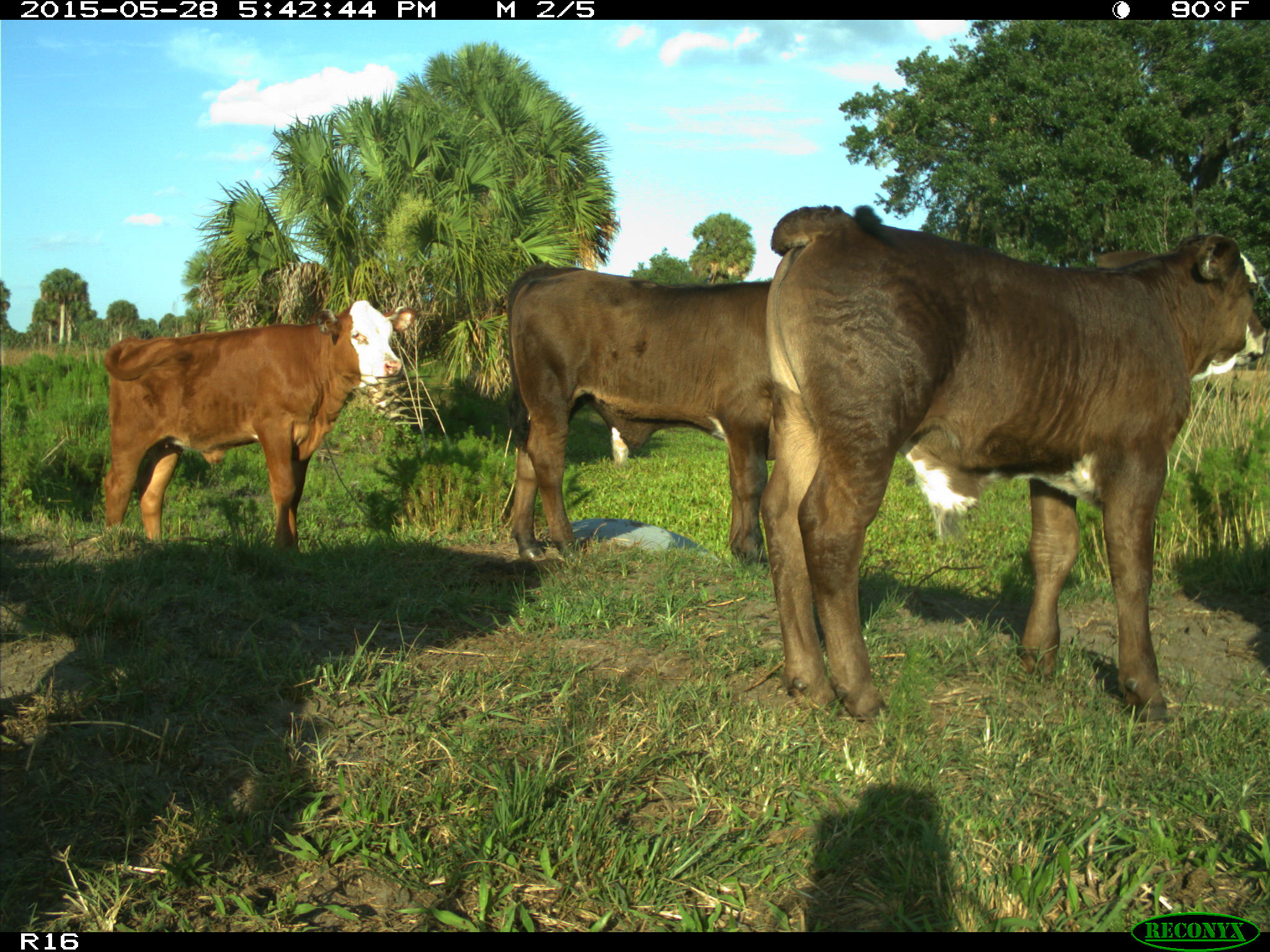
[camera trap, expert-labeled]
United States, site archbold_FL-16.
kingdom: Animalia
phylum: Chordata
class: Mammalia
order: Artiodactyla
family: Bovidae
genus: Bos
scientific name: Bos taurus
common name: domestic cow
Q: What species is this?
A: Bos taurus (domestic cow).